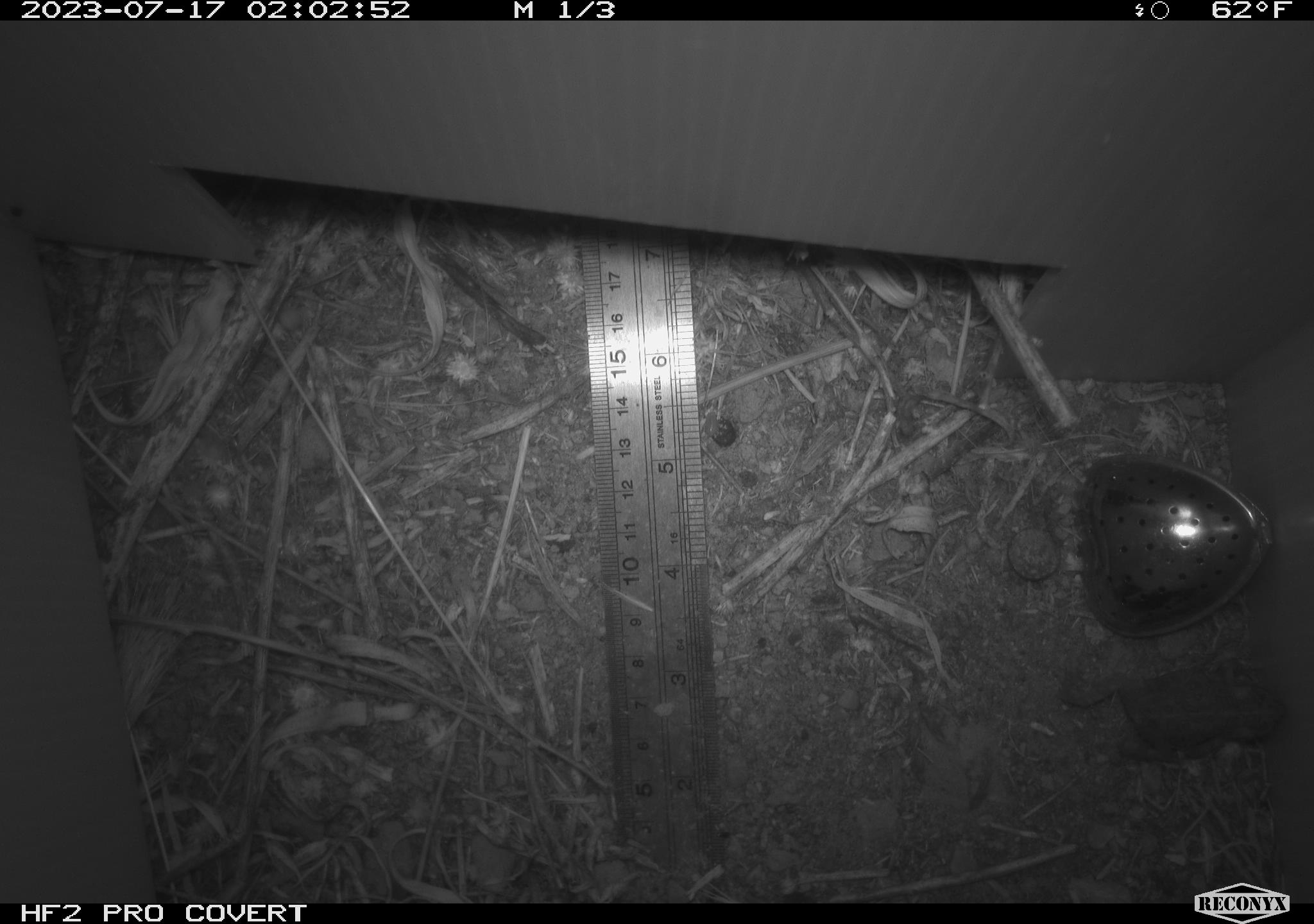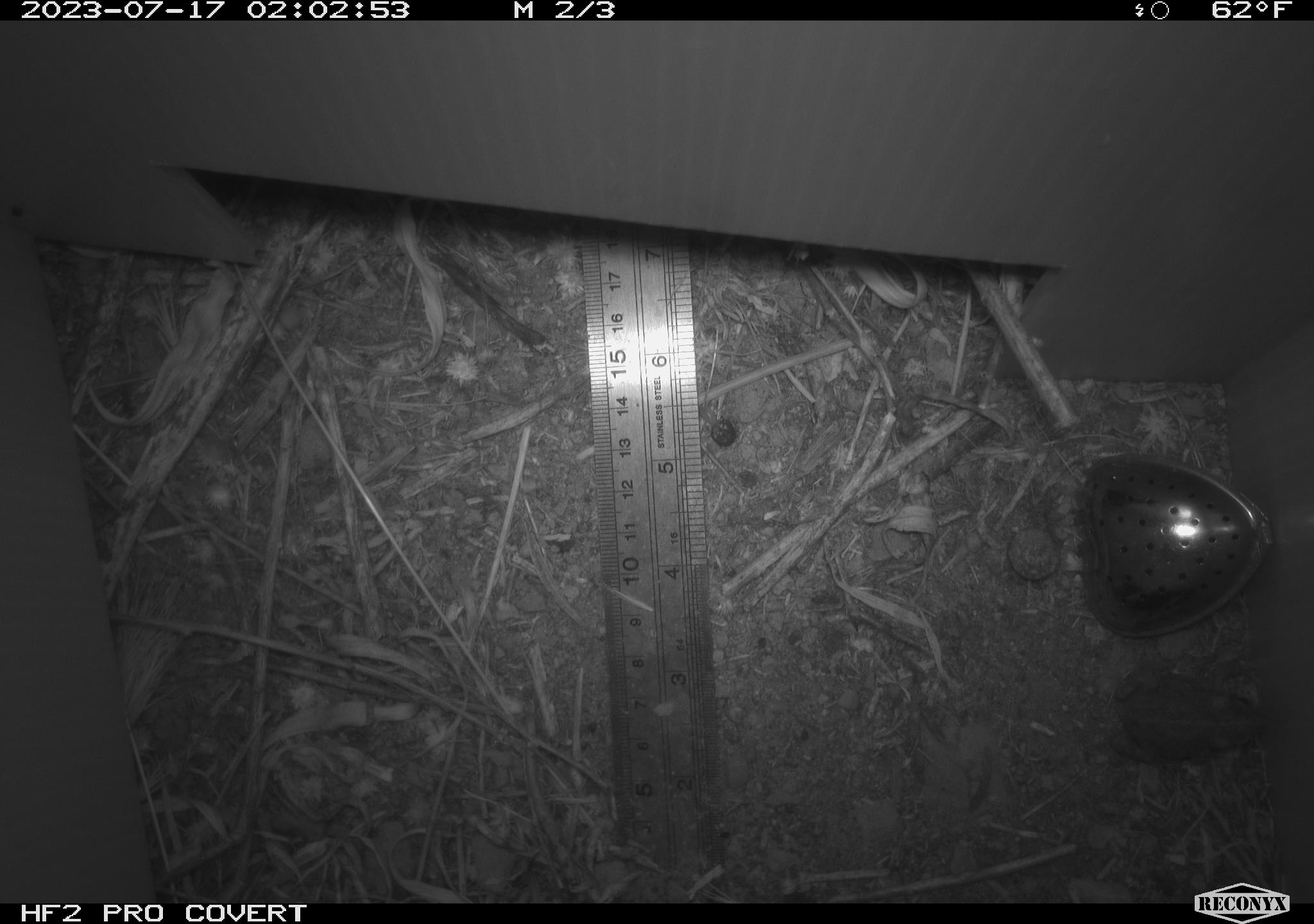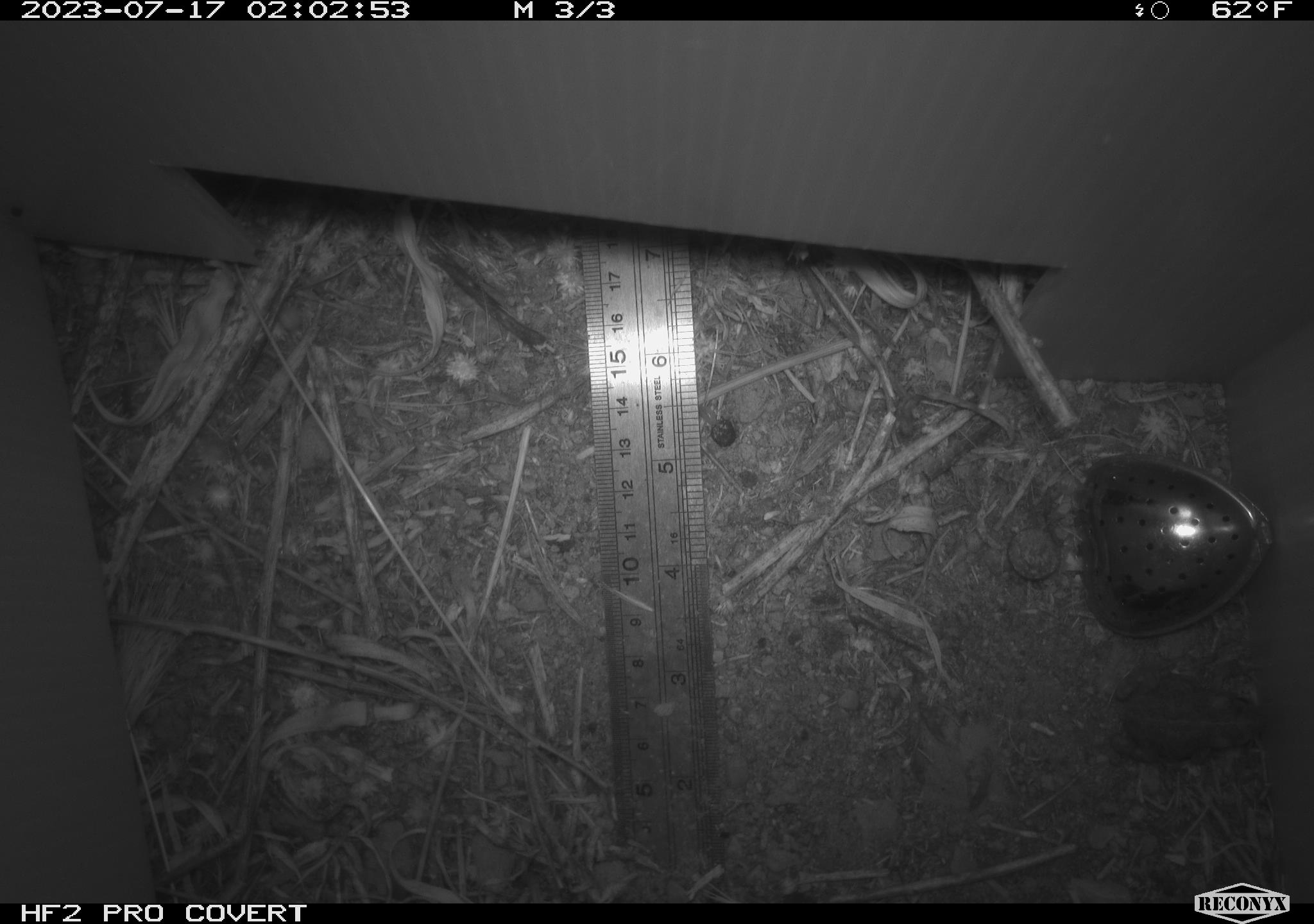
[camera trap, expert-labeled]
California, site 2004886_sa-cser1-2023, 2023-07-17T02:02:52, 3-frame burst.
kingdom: Animalia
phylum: Chordata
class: Amphibia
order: Anura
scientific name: Anura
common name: frogs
Frogs (Anura).